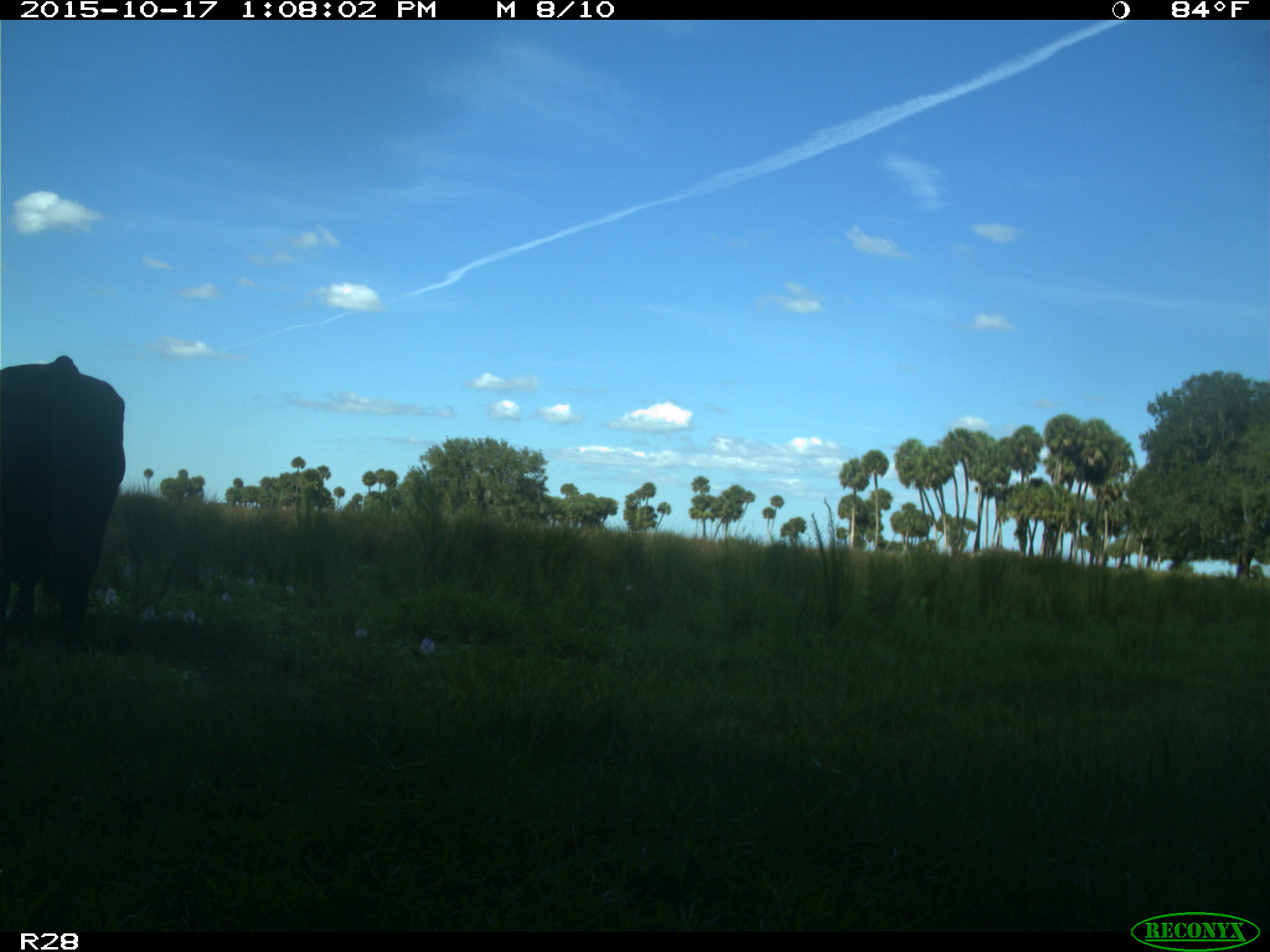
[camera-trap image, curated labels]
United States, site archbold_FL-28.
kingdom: Animalia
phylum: Chordata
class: Mammalia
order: Artiodactyla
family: Bovidae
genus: Bos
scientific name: Bos taurus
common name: domestic cow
Bos taurus (domestic cow).